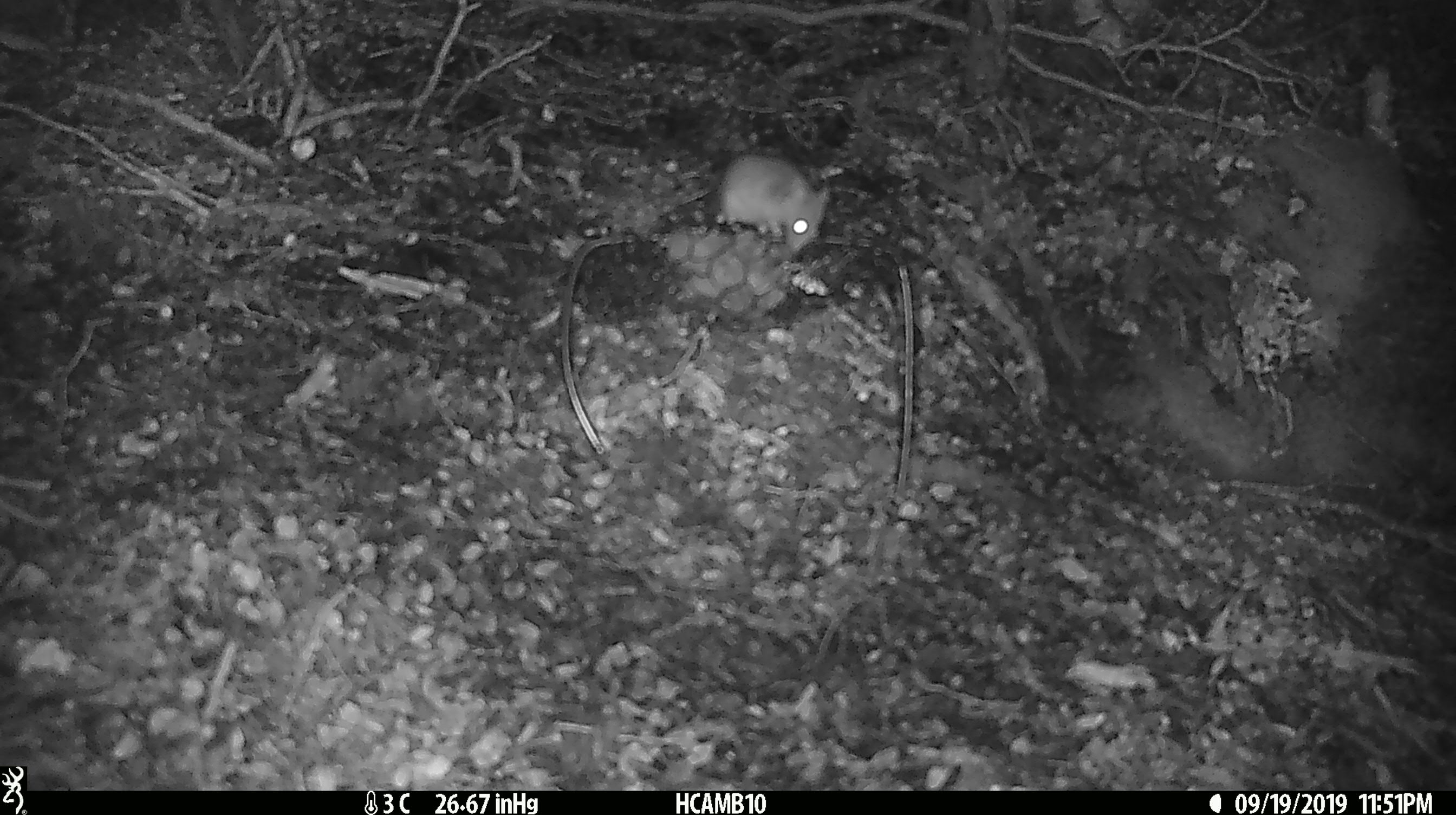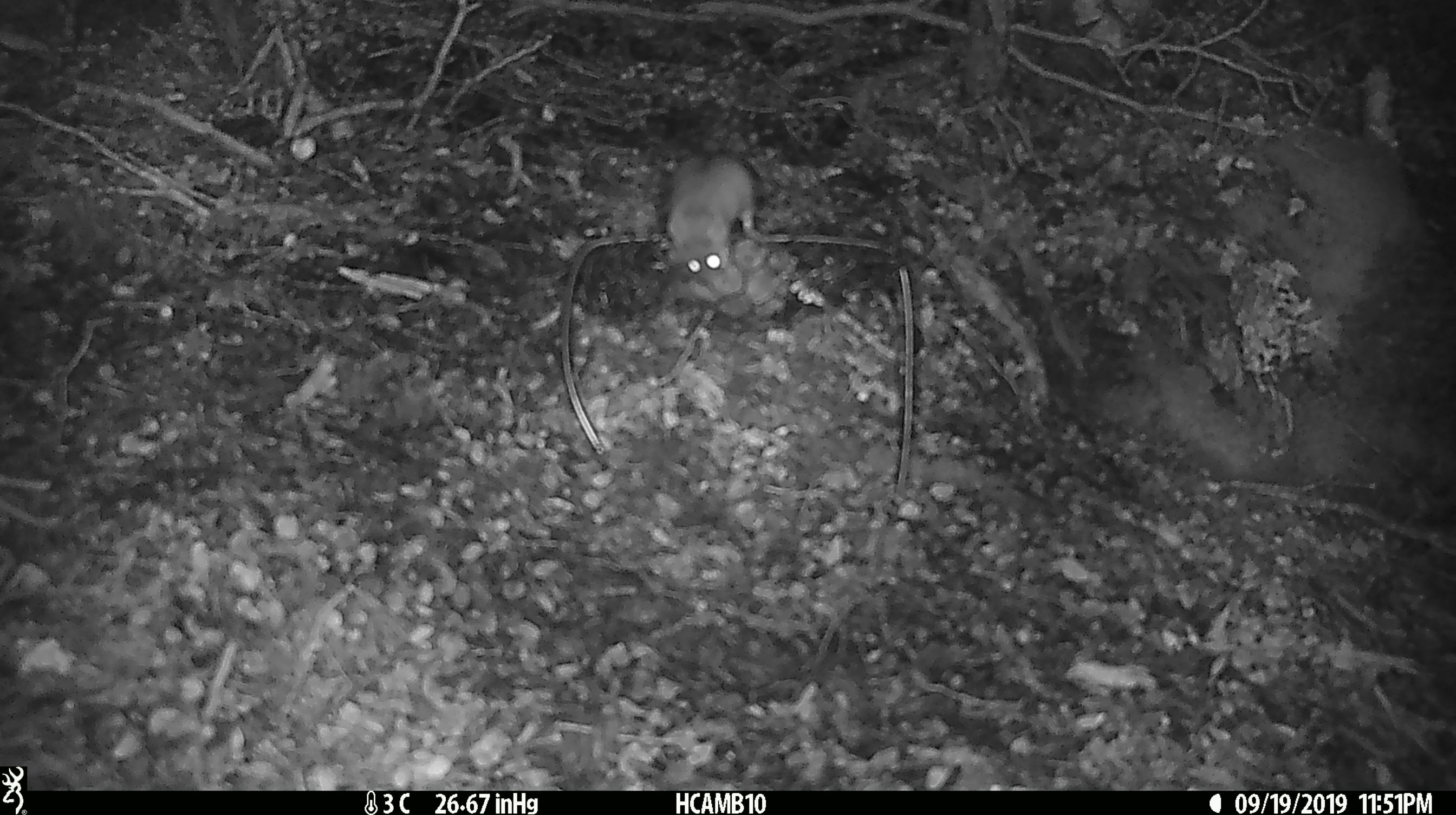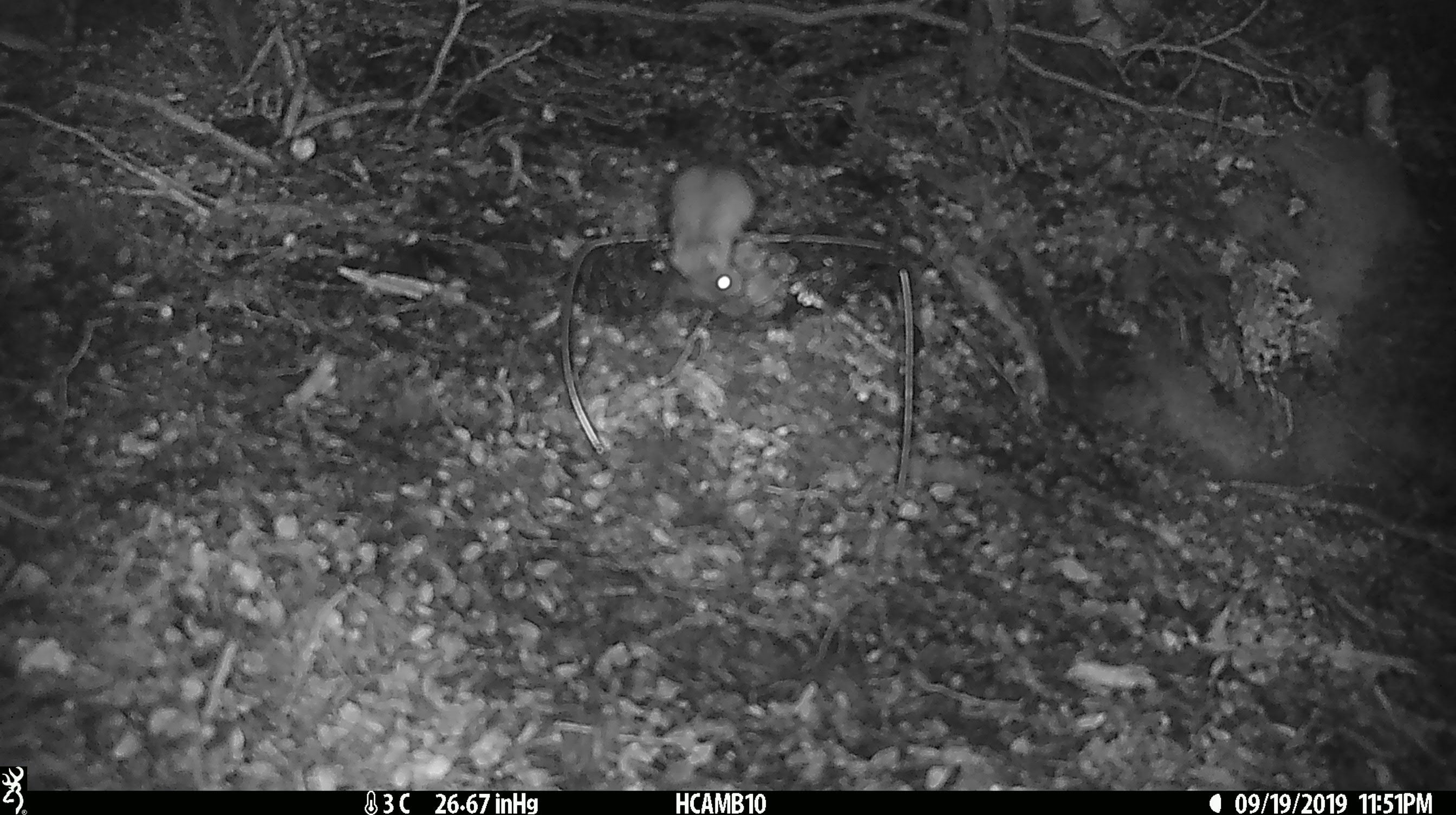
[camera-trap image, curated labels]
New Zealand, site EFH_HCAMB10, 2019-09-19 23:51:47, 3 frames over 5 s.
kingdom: Animalia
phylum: Chordata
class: Mammalia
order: Rodentia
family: Muridae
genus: Mus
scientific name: Mus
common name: mouse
Mouse (Mus).